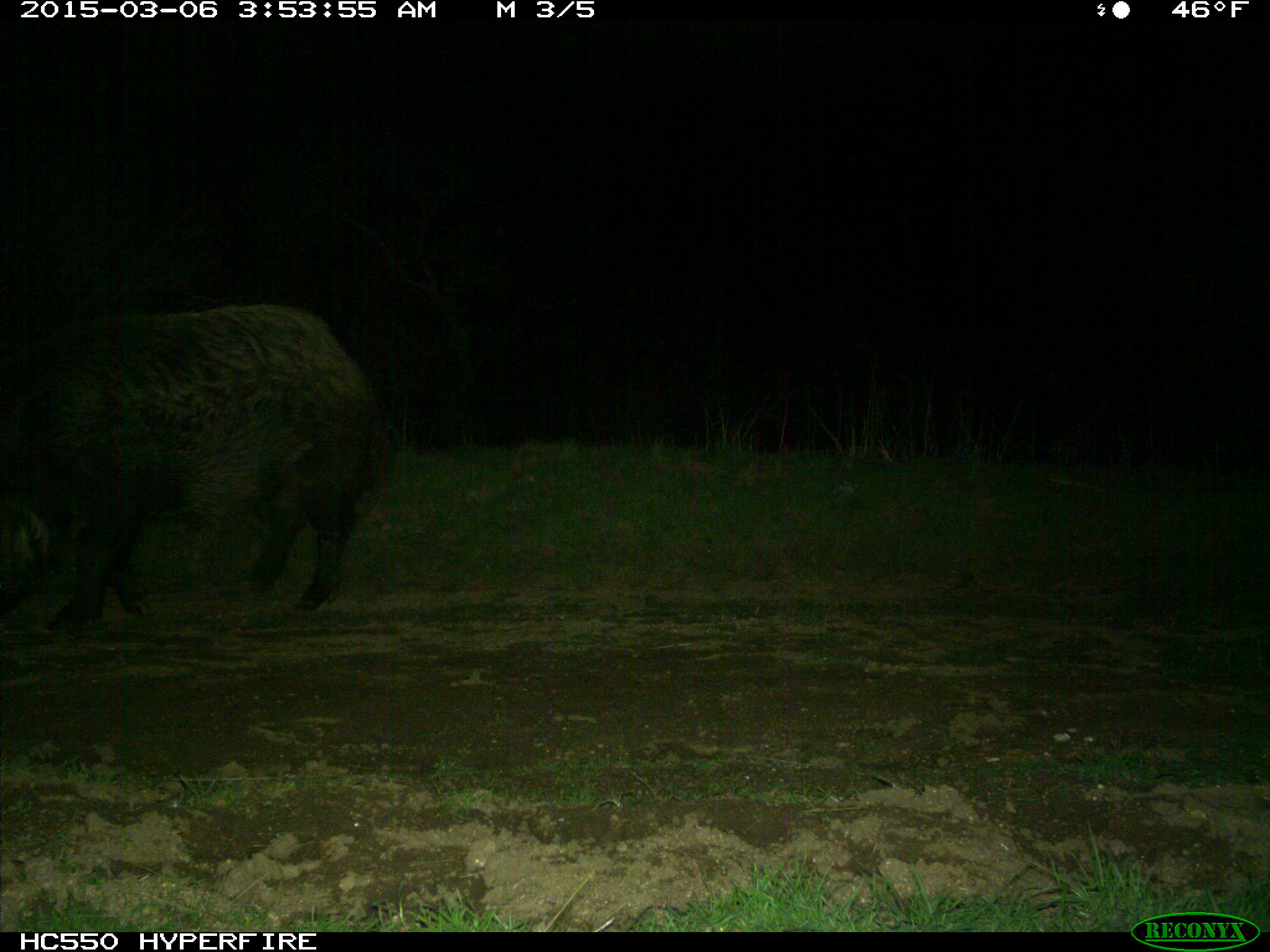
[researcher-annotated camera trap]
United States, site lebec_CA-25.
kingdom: Animalia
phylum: Chordata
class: Mammalia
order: Artiodactyla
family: Suidae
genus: Sus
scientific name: Sus scrofa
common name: wild boar